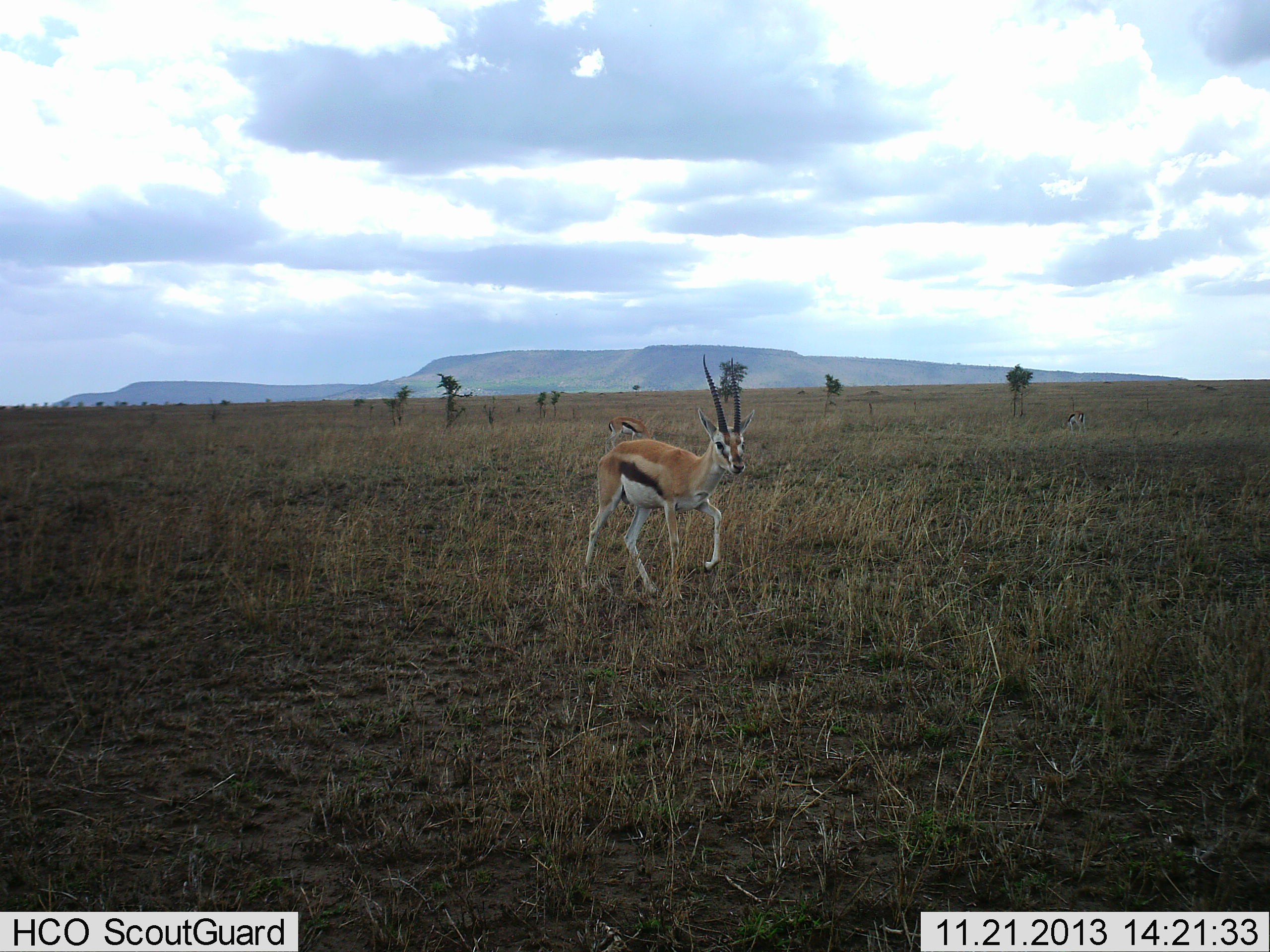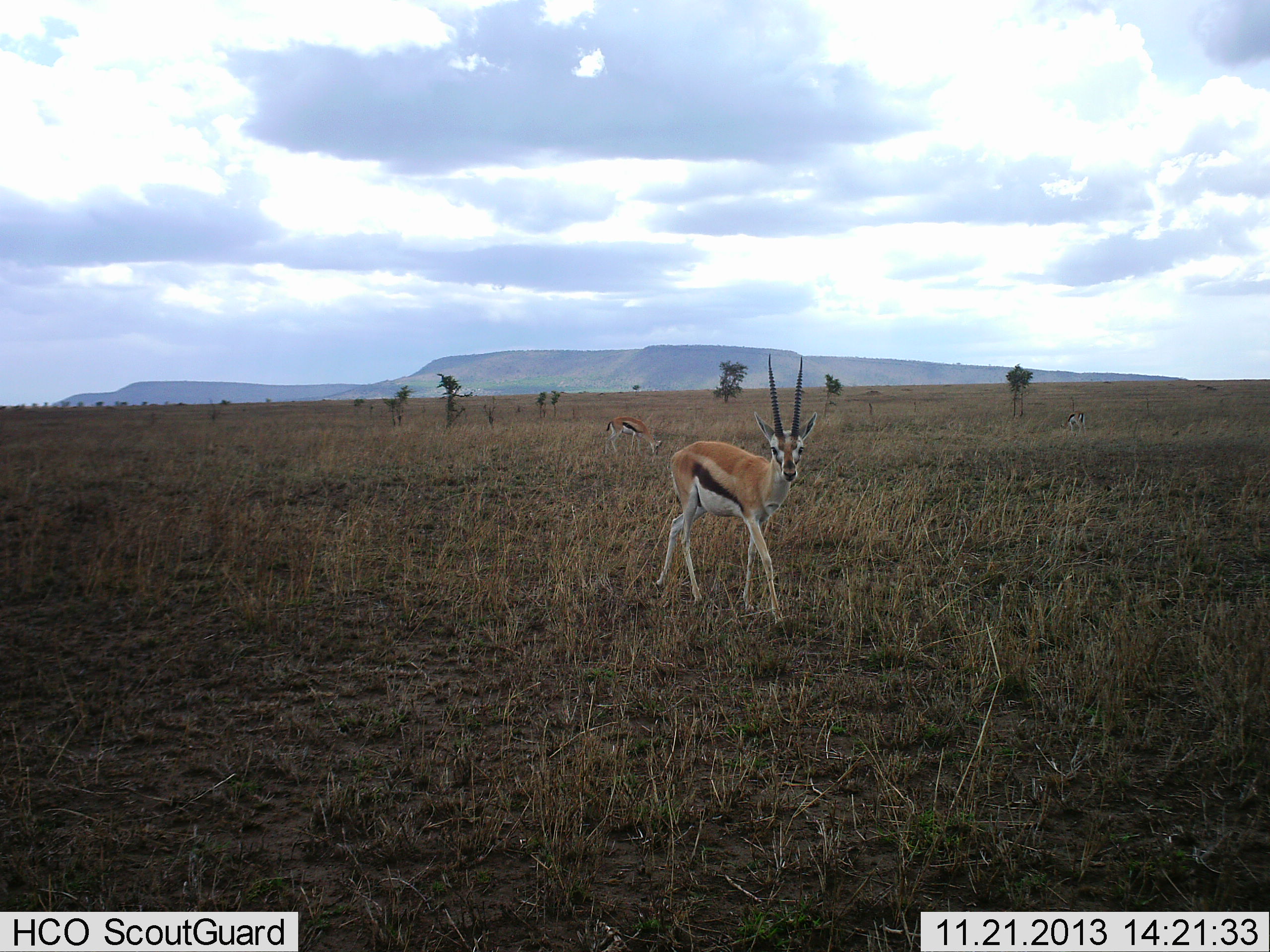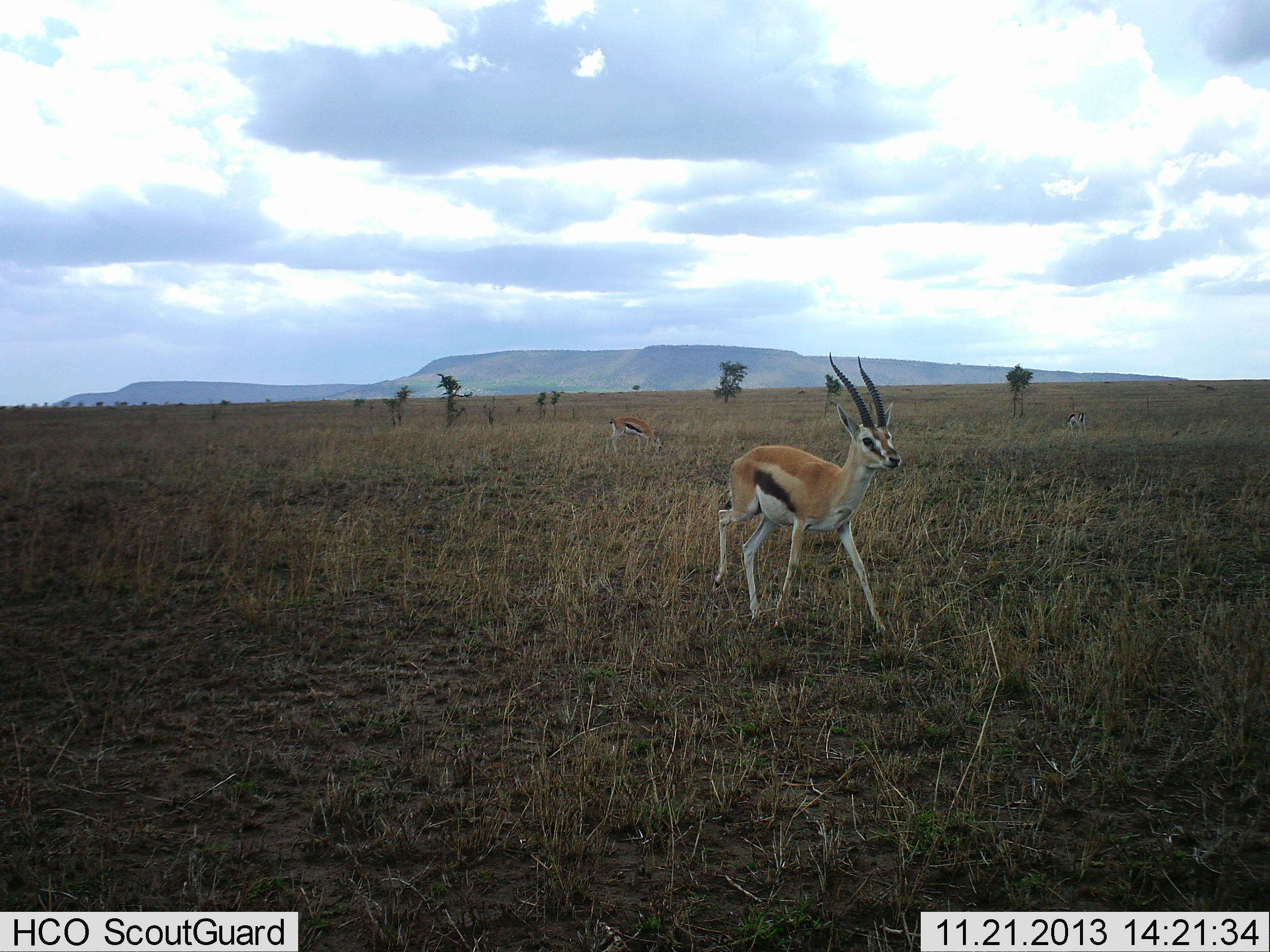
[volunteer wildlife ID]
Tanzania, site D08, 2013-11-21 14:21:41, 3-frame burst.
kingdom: Animalia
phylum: Chordata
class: Mammalia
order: Artiodactyla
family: Bovidae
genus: Eudorcas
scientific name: Eudorcas thomsonii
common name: thomson's gazelle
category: gazellethomsons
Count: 2.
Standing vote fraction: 30%.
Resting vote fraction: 0%.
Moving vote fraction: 70%.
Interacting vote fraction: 0%.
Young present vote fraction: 0%.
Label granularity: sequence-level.